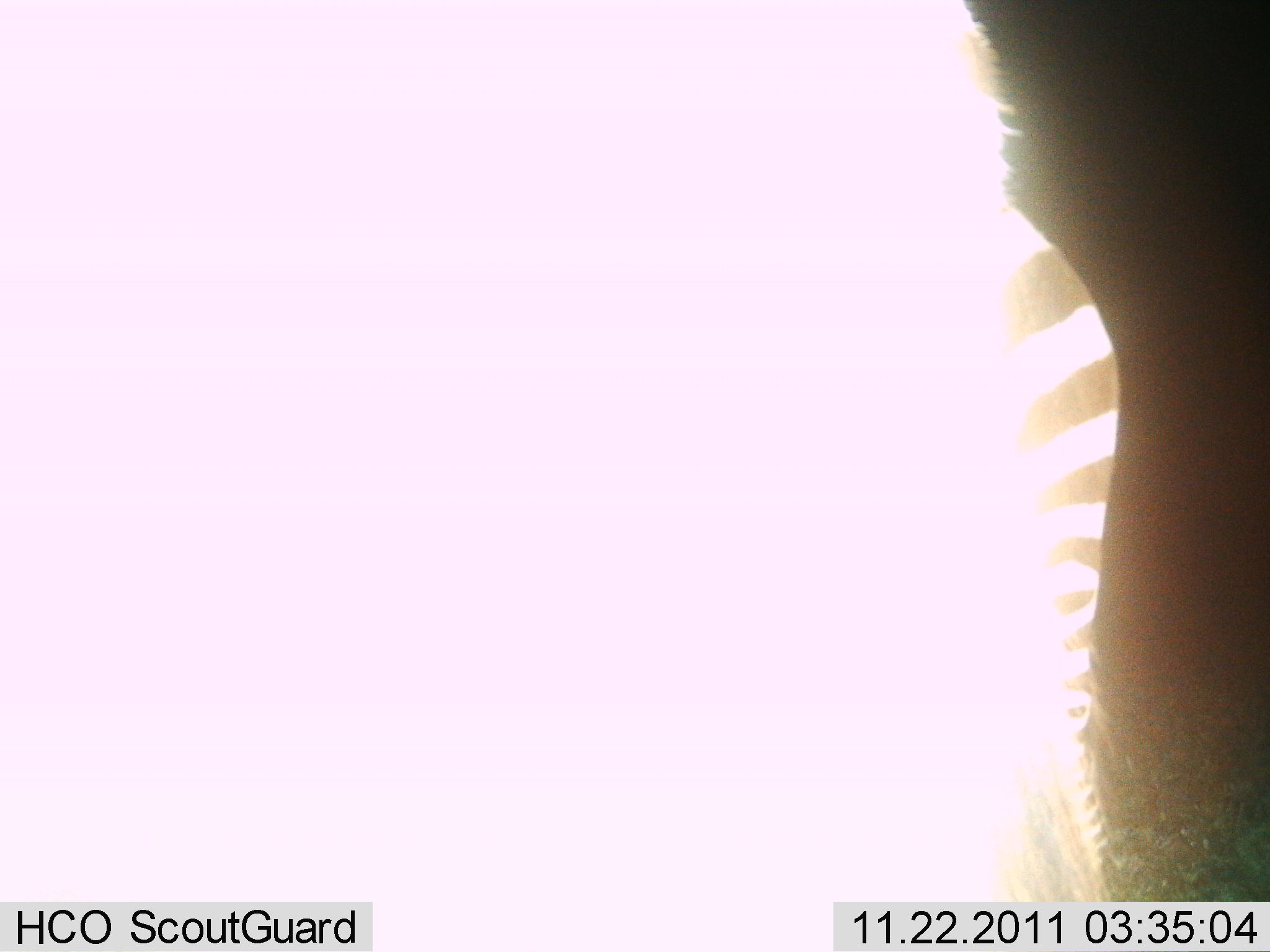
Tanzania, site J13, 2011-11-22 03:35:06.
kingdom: Animalia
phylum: Chordata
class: Mammalia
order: Perissodactyla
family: Equidae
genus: Equus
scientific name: Equus quagga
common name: plains zebra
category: zebra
Zebra (plains zebra) (Equus quagga), count 1. Behavior (volunteer vote fractions): standing 90%, resting 0%, moving 0%, interacting 10%. Young present (vote fraction): 0%. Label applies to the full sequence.